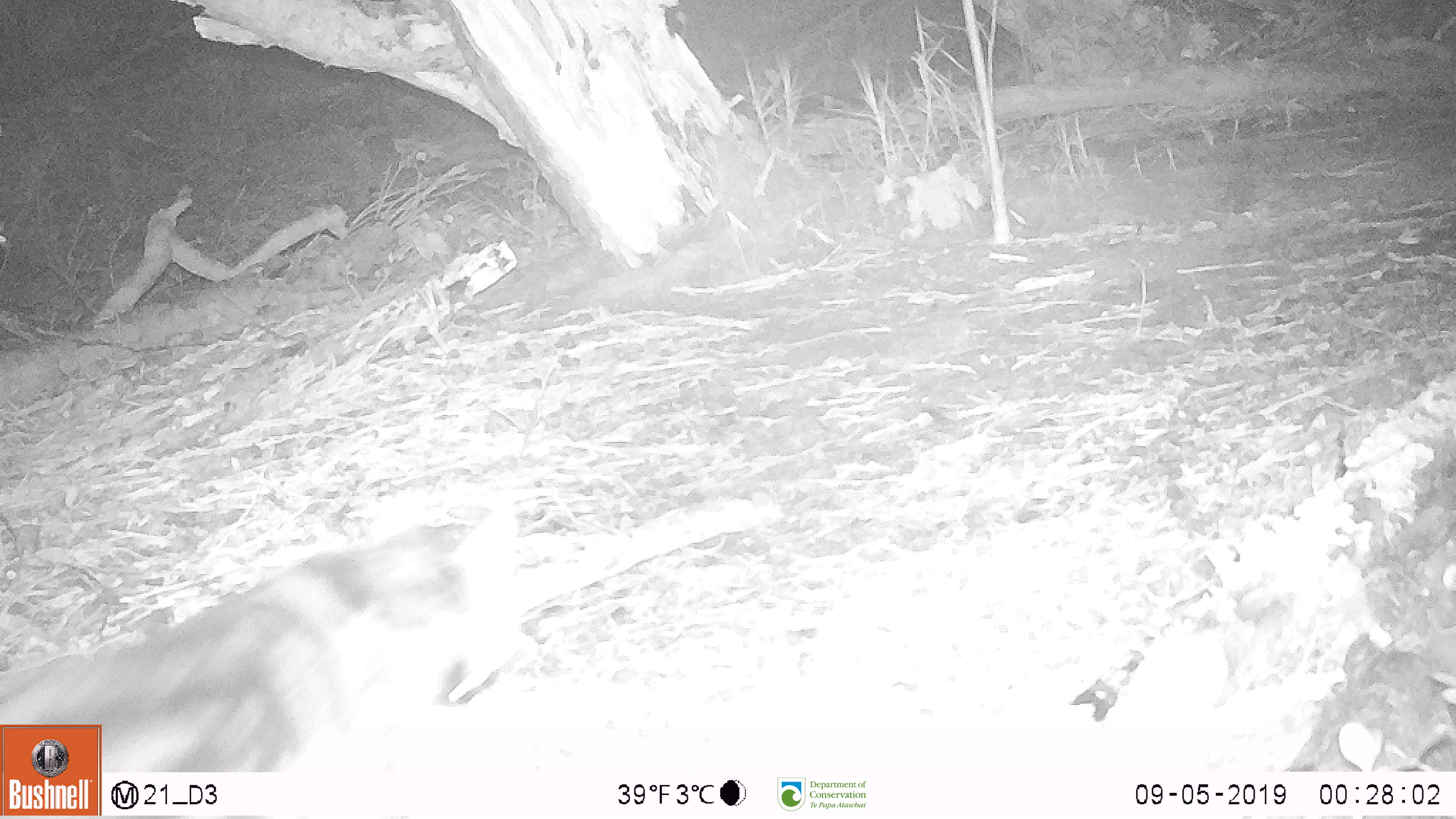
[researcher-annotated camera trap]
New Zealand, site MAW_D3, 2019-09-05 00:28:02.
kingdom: Animalia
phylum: Chordata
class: Mammalia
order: Carnivora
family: Felidae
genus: Felis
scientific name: Felis catus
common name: domestic cat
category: cat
Cat (domestic cat) (Felis catus).